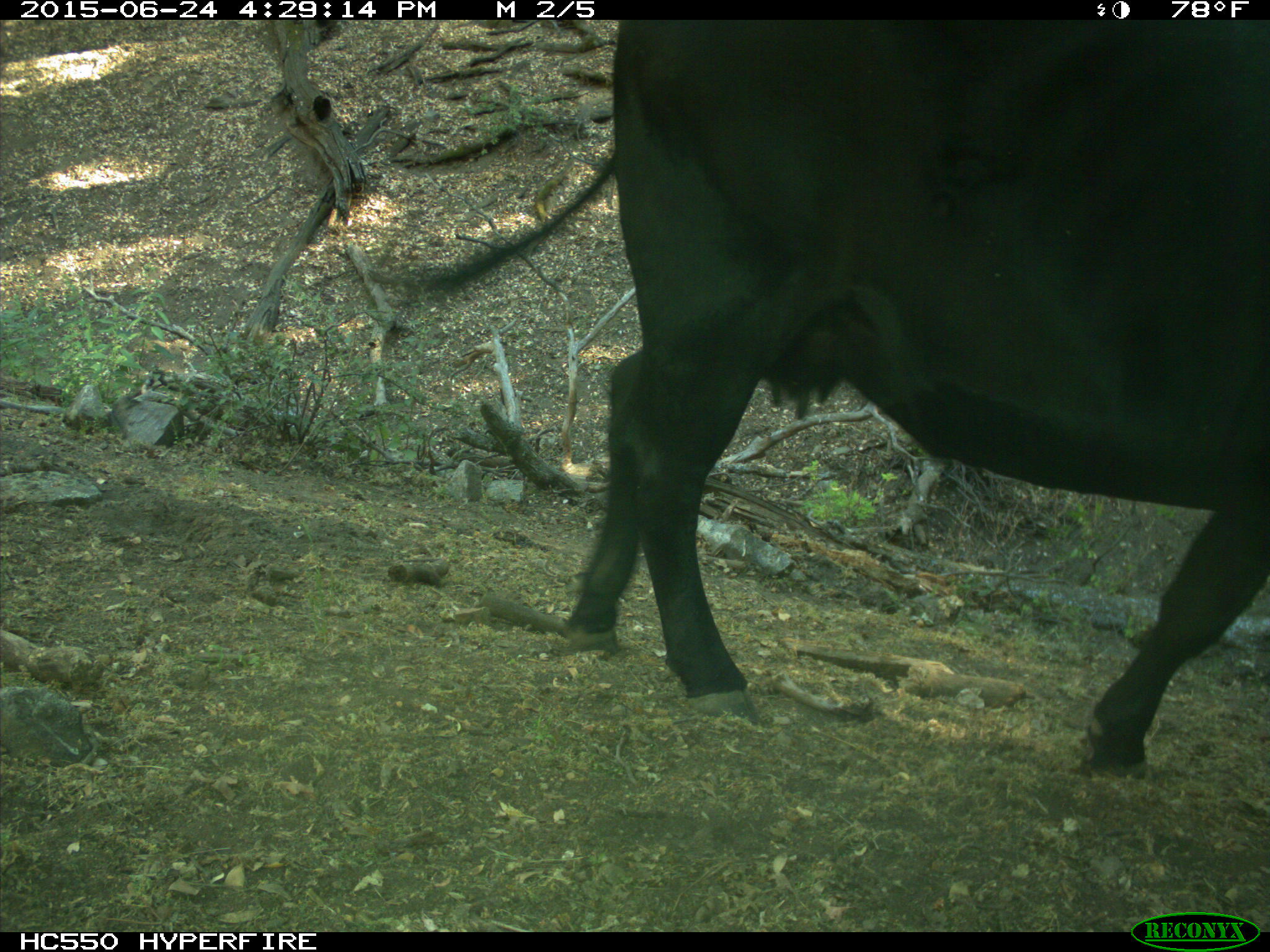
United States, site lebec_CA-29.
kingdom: Animalia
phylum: Chordata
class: Mammalia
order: Artiodactyla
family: Bovidae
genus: Bos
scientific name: Bos taurus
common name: domestic cow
Bos taurus (domestic cow).